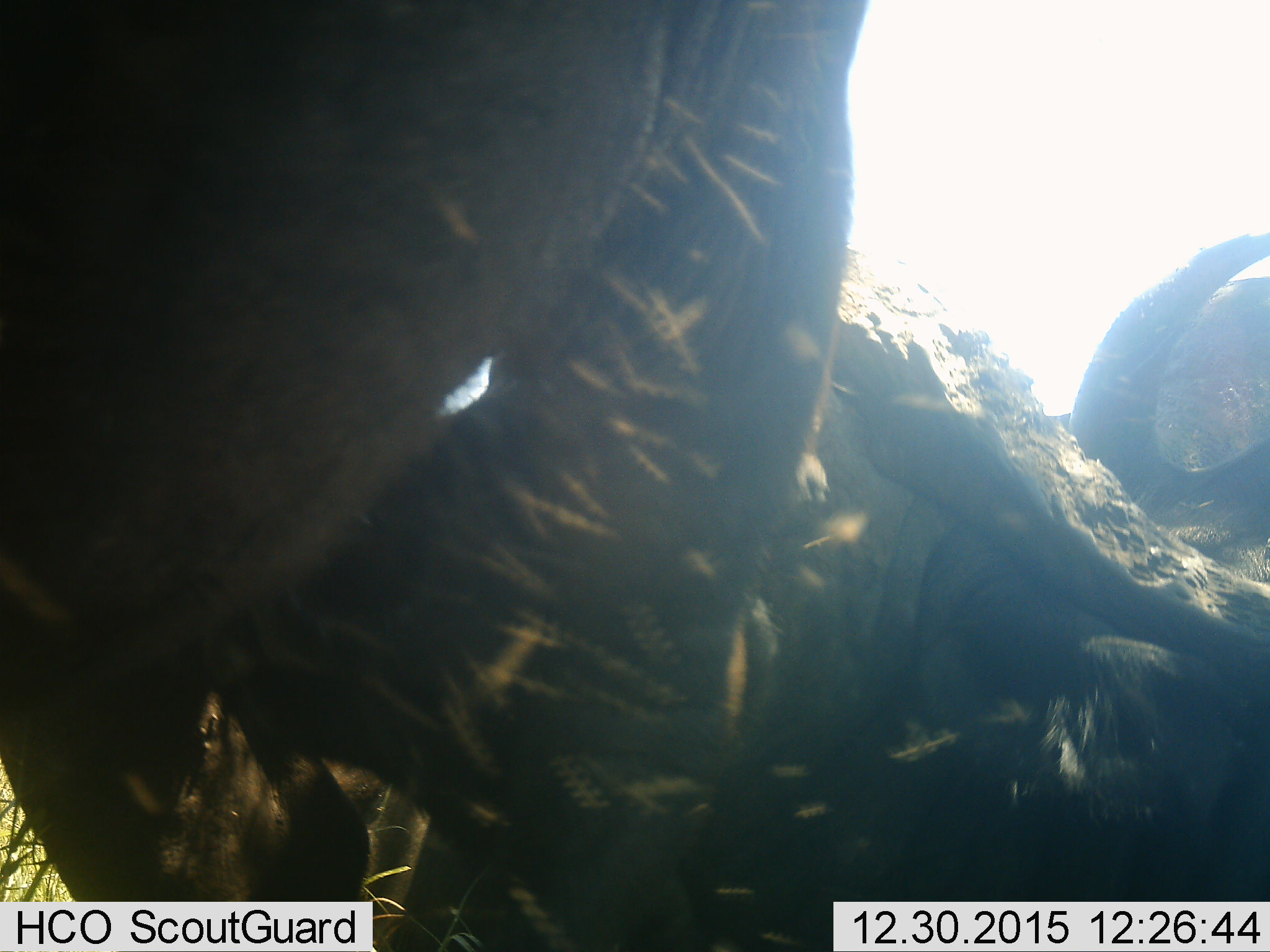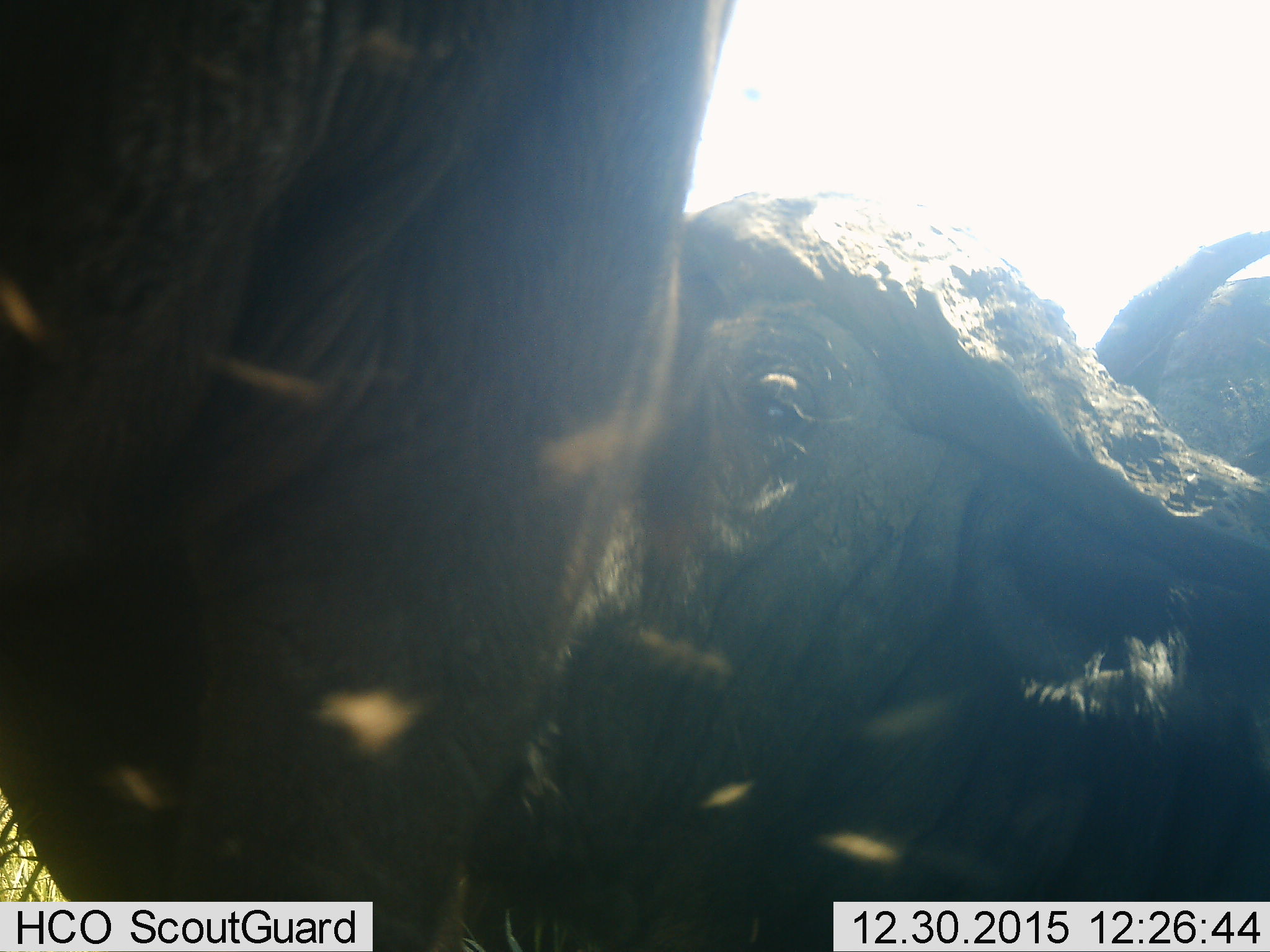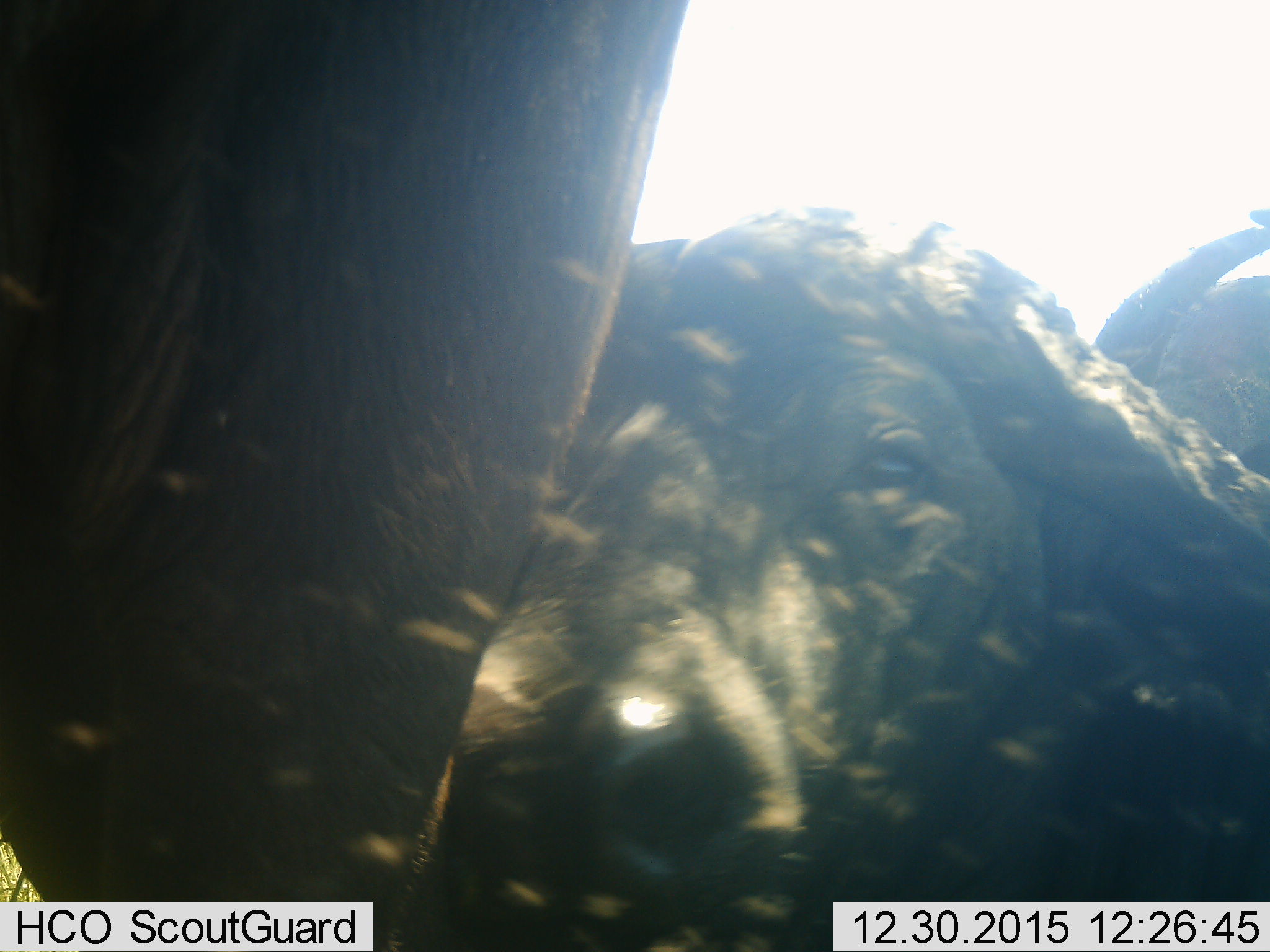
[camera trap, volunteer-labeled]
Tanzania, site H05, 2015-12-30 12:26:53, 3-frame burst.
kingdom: Animalia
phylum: Chordata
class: Mammalia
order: Artiodactyla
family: Bovidae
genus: Syncerus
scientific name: Syncerus caffer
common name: cape buffalo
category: buffalo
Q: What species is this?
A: Buffalo (cape buffalo) (Syncerus caffer).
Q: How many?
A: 3.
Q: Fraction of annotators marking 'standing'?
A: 57%.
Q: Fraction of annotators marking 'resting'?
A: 43%.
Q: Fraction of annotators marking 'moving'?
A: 14%.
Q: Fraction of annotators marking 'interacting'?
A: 29%.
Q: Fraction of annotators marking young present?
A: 0%.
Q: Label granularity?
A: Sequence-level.